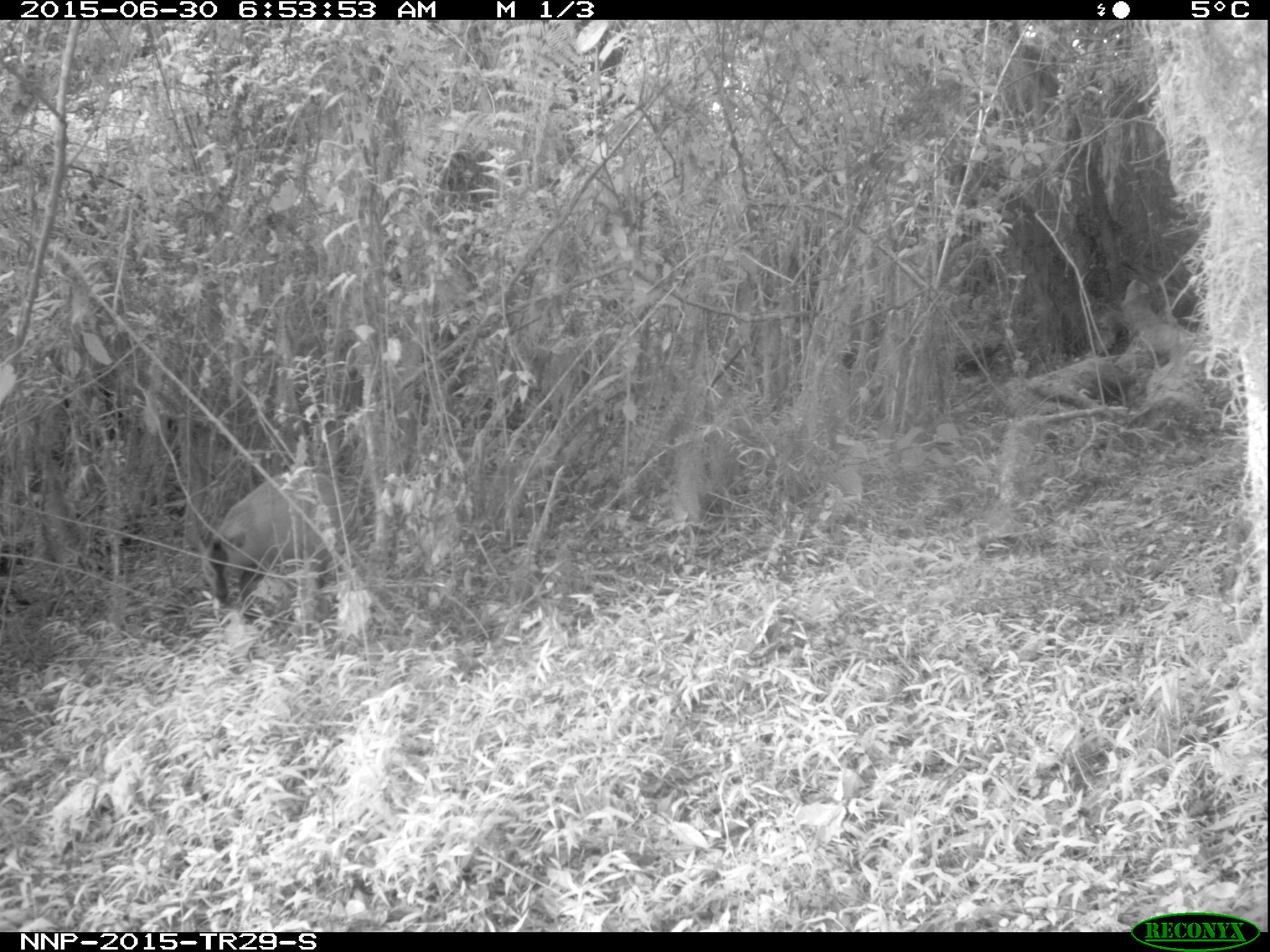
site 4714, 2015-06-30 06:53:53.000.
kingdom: Animalia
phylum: Chordata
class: Mammalia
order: Artiodactyla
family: Bovidae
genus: Cephalophus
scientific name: Cephalophus nigrifrons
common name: black-fronted duiker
Cephalophus nigrifrons (black-fronted duiker), count 1.